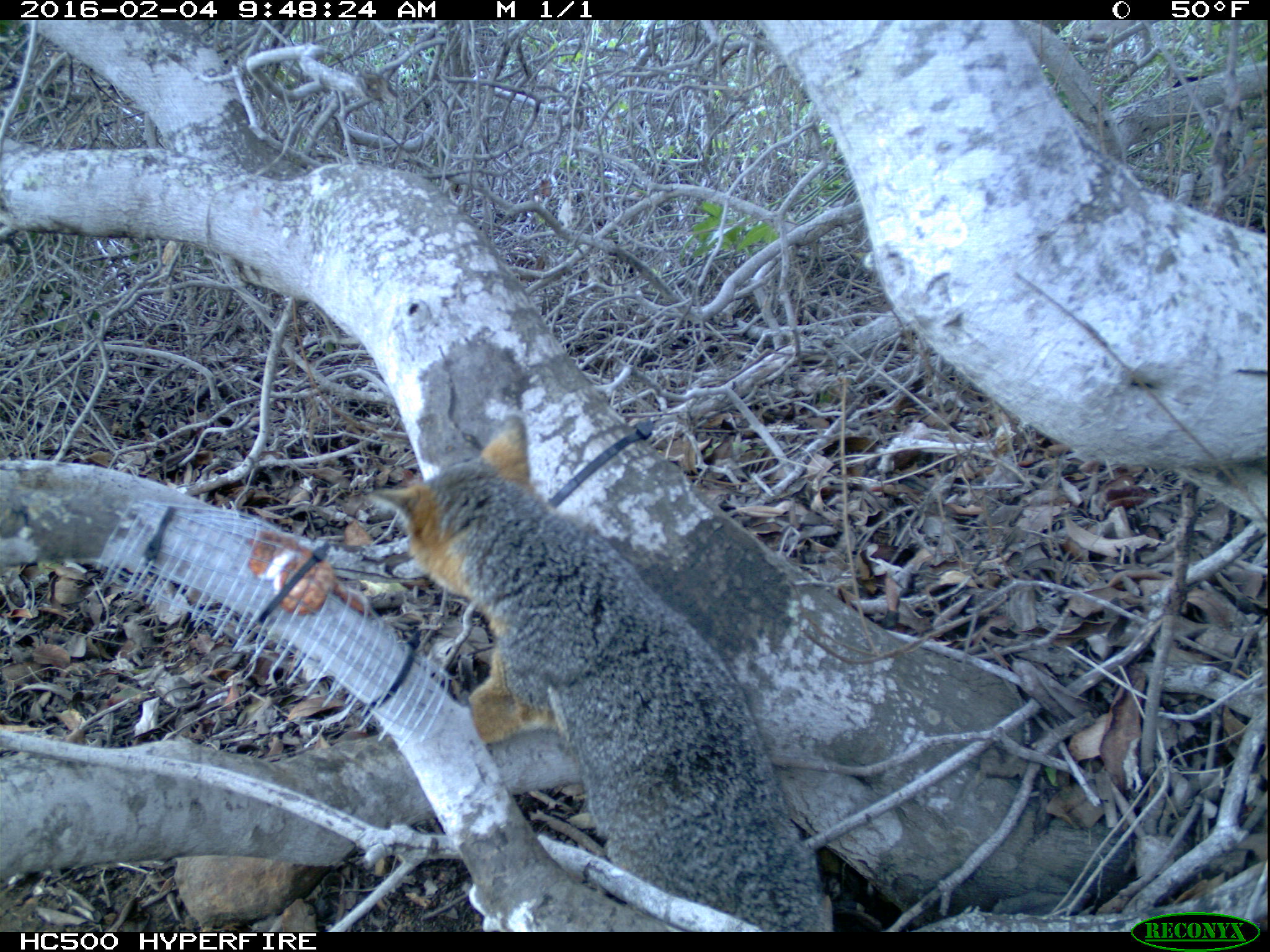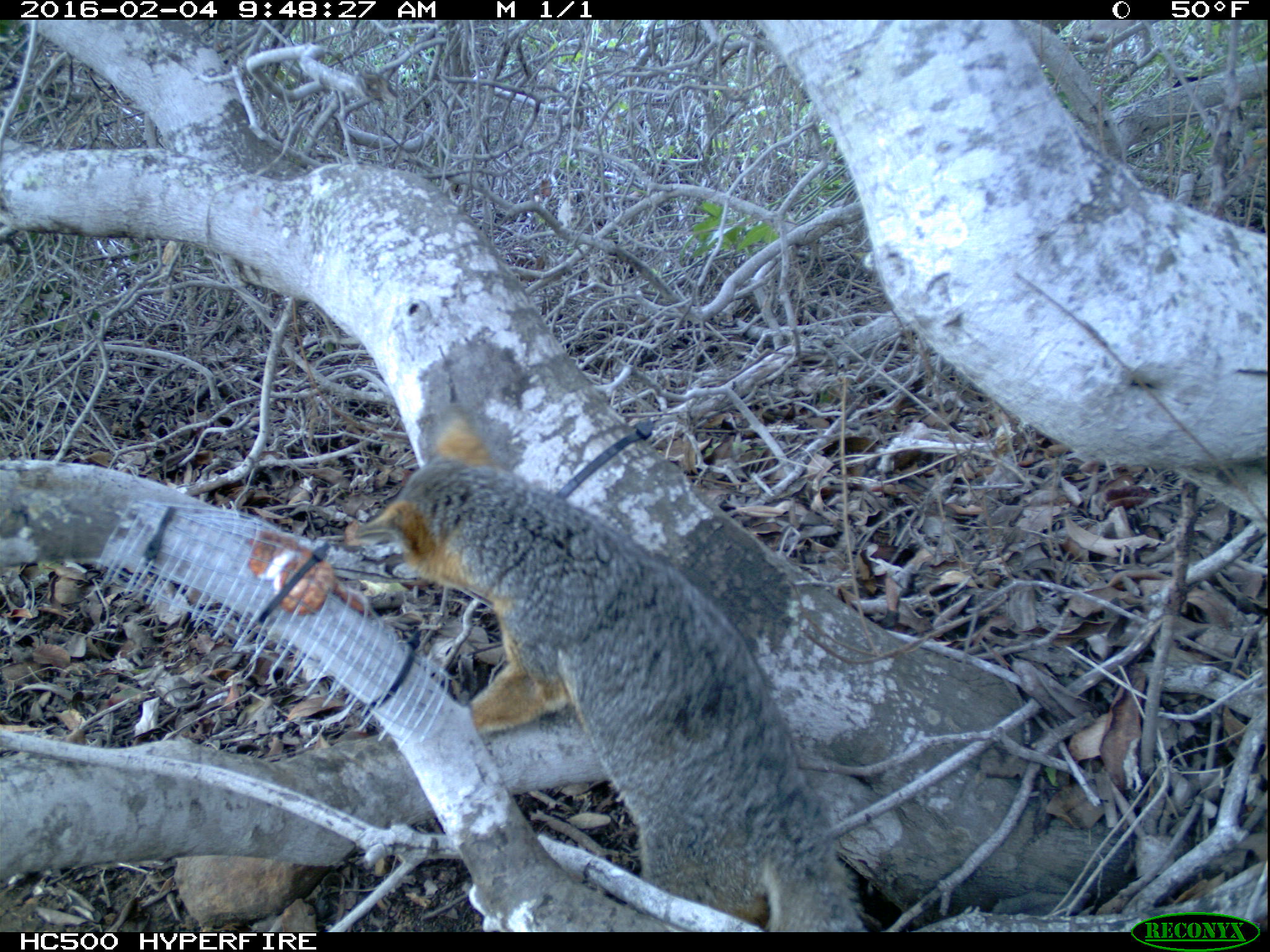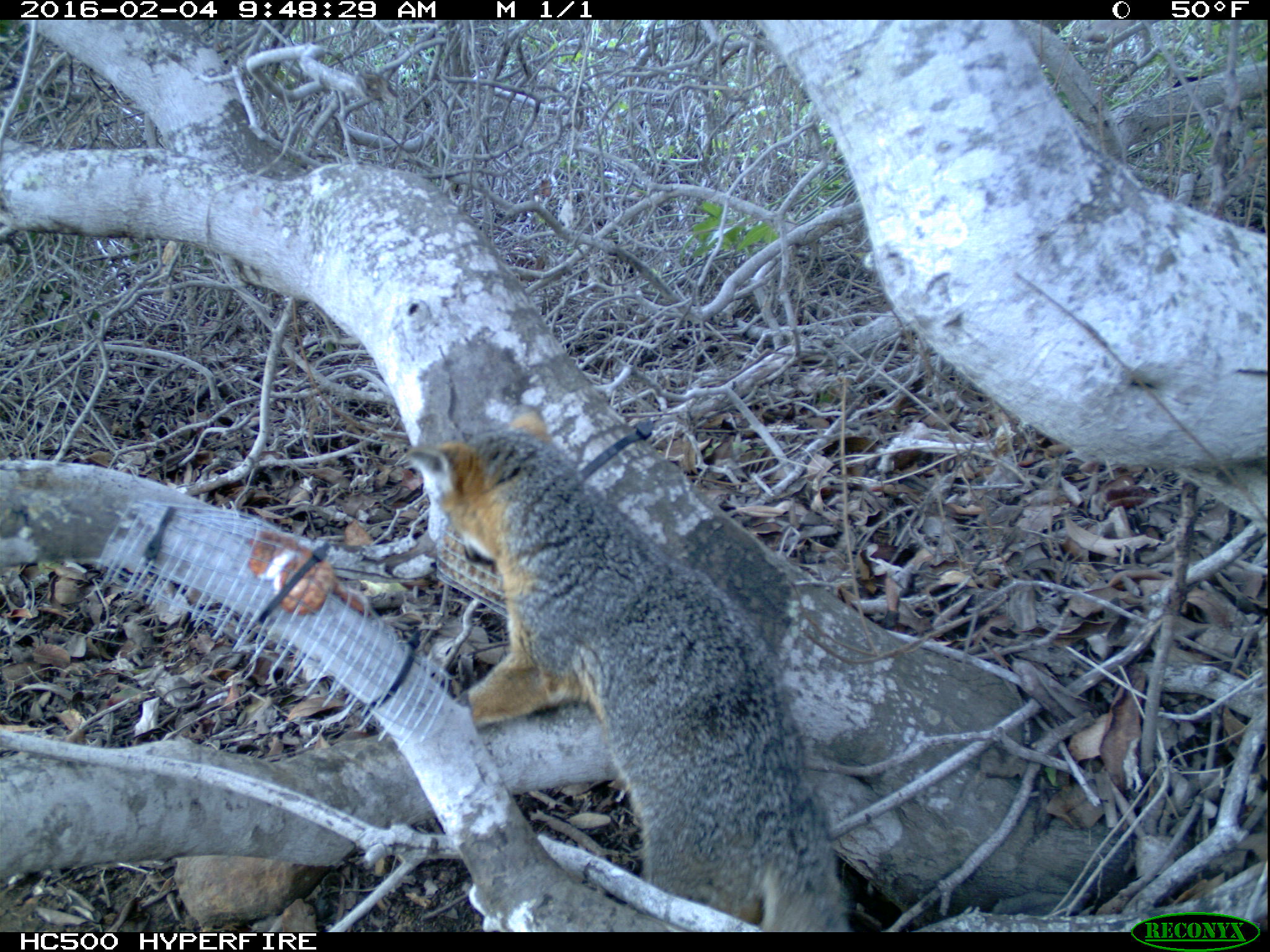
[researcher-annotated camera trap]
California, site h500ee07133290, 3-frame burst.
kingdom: Animalia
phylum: Chordata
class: Mammalia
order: Carnivora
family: Canidae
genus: Urocyon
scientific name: Urocyon littoralis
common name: island fox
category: fox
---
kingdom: Animalia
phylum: Chordata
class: Aves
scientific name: Aves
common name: bird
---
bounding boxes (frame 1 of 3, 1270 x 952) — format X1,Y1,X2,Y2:
fox: 367,415,832,932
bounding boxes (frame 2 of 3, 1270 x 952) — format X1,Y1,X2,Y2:
bird: 344,413,866,933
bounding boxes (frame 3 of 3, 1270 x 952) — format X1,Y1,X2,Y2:
fox: 406,405,853,932